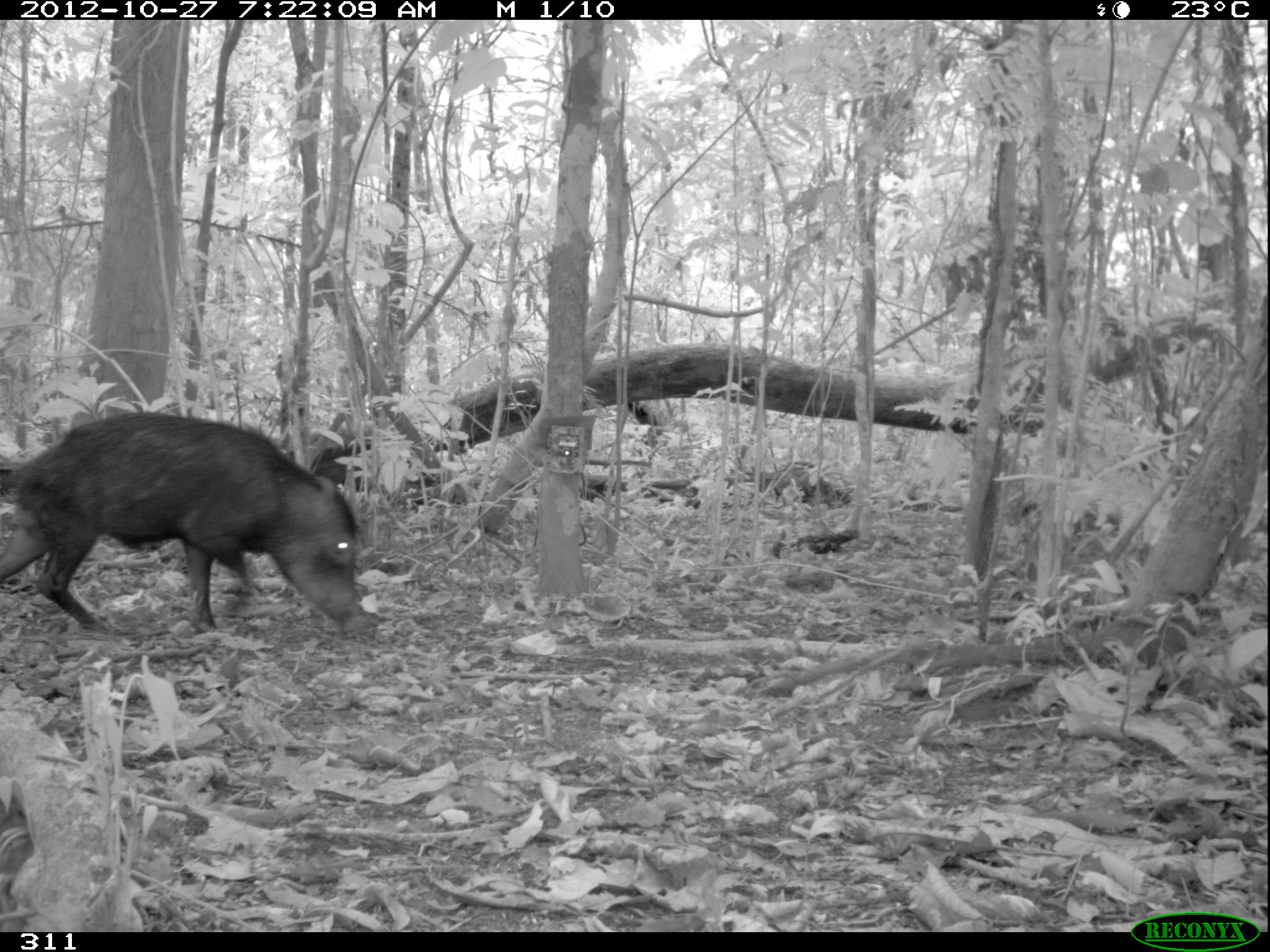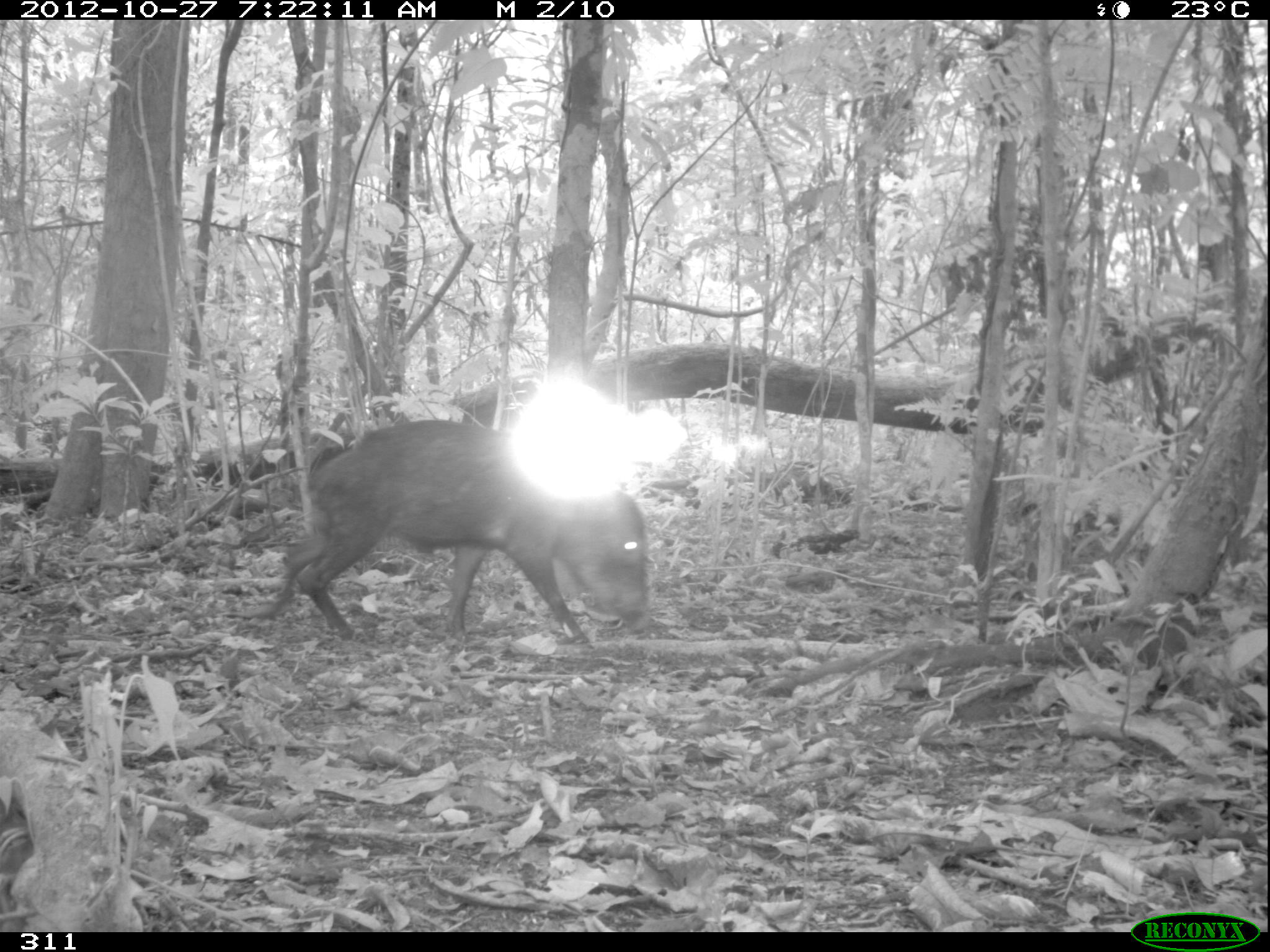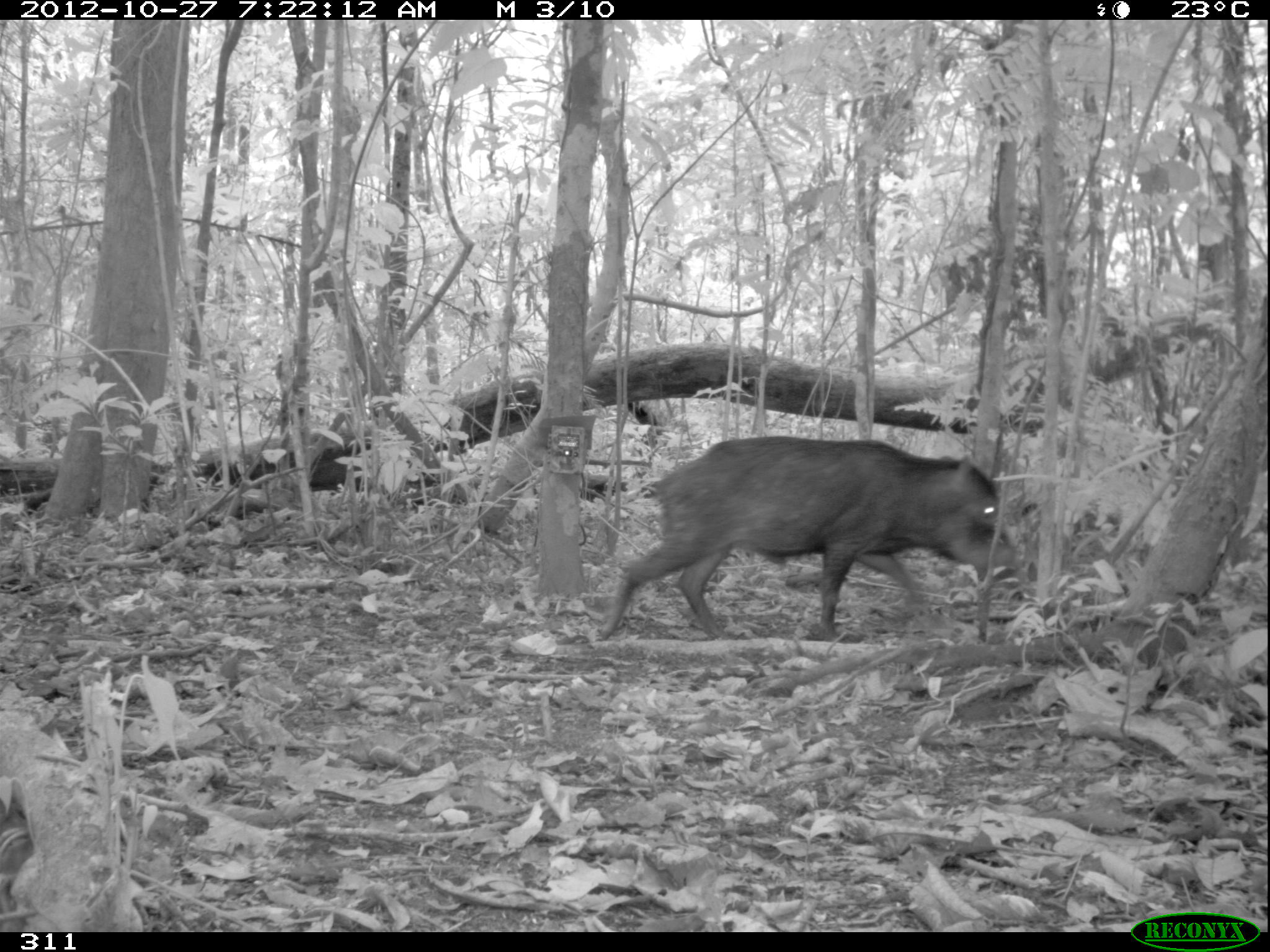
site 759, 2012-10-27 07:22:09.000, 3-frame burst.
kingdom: Animalia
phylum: Chordata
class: Mammalia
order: Artiodactyla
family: Tayassuidae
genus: Tayassu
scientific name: Tayassu pecari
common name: white-lipped peccary